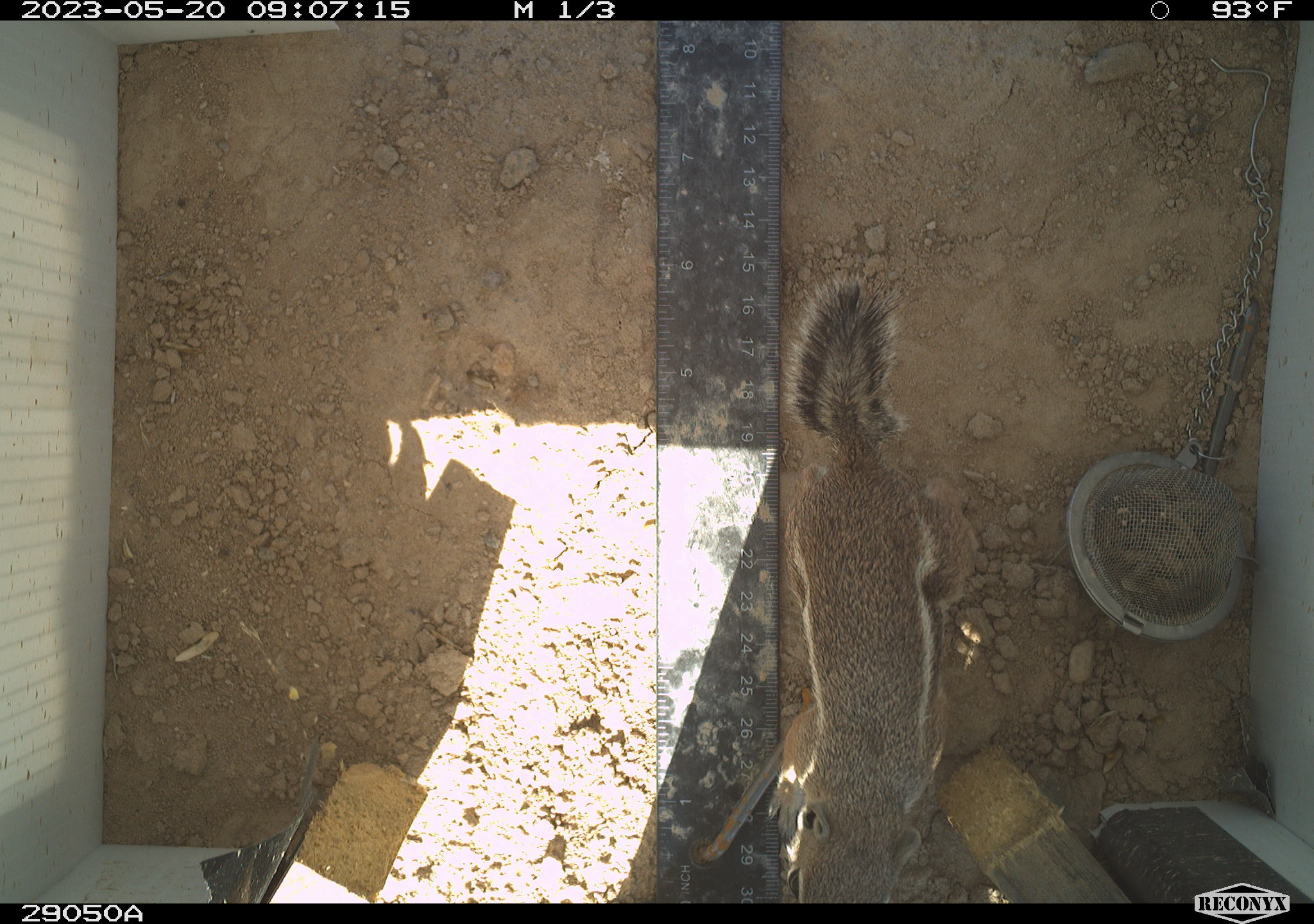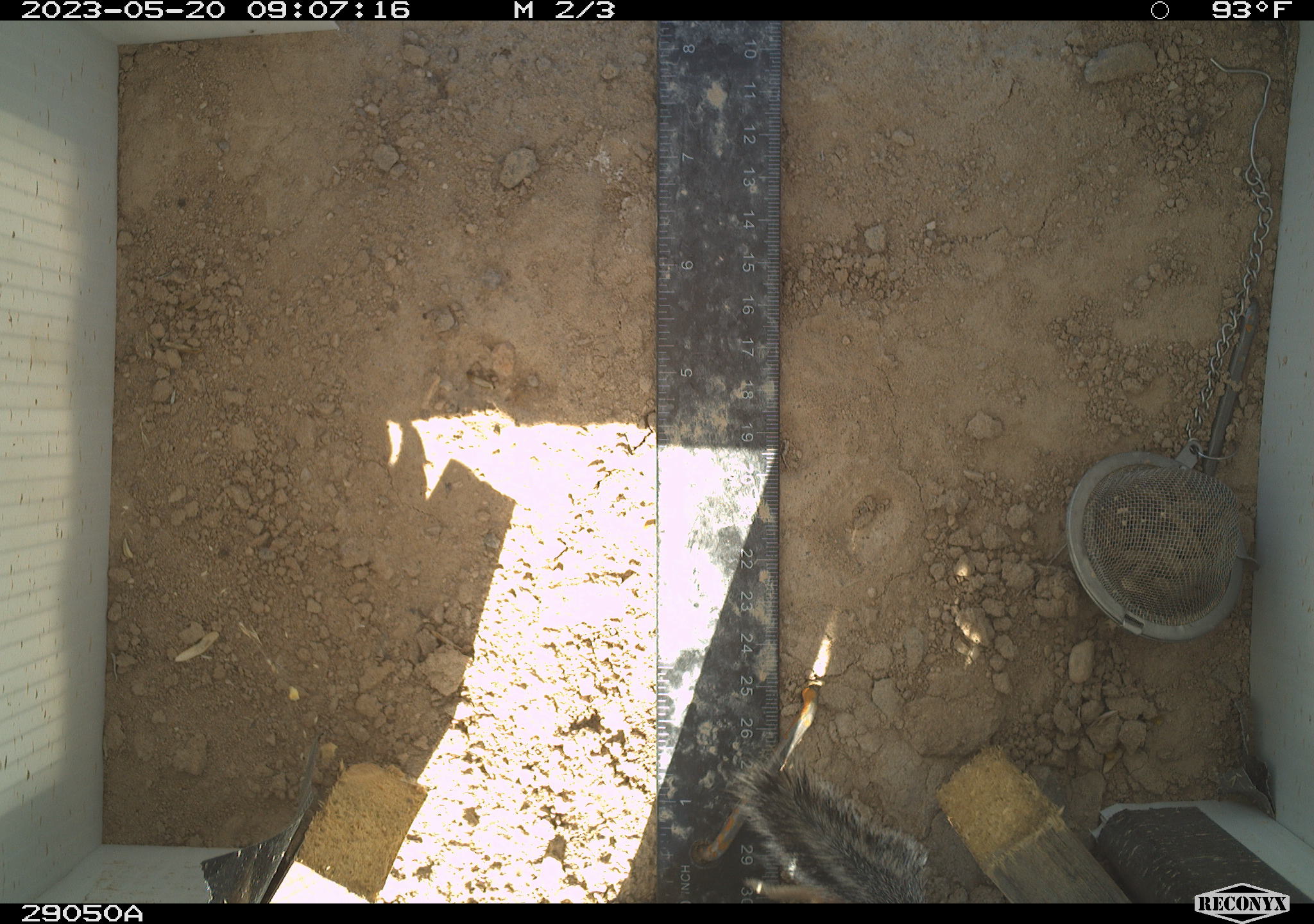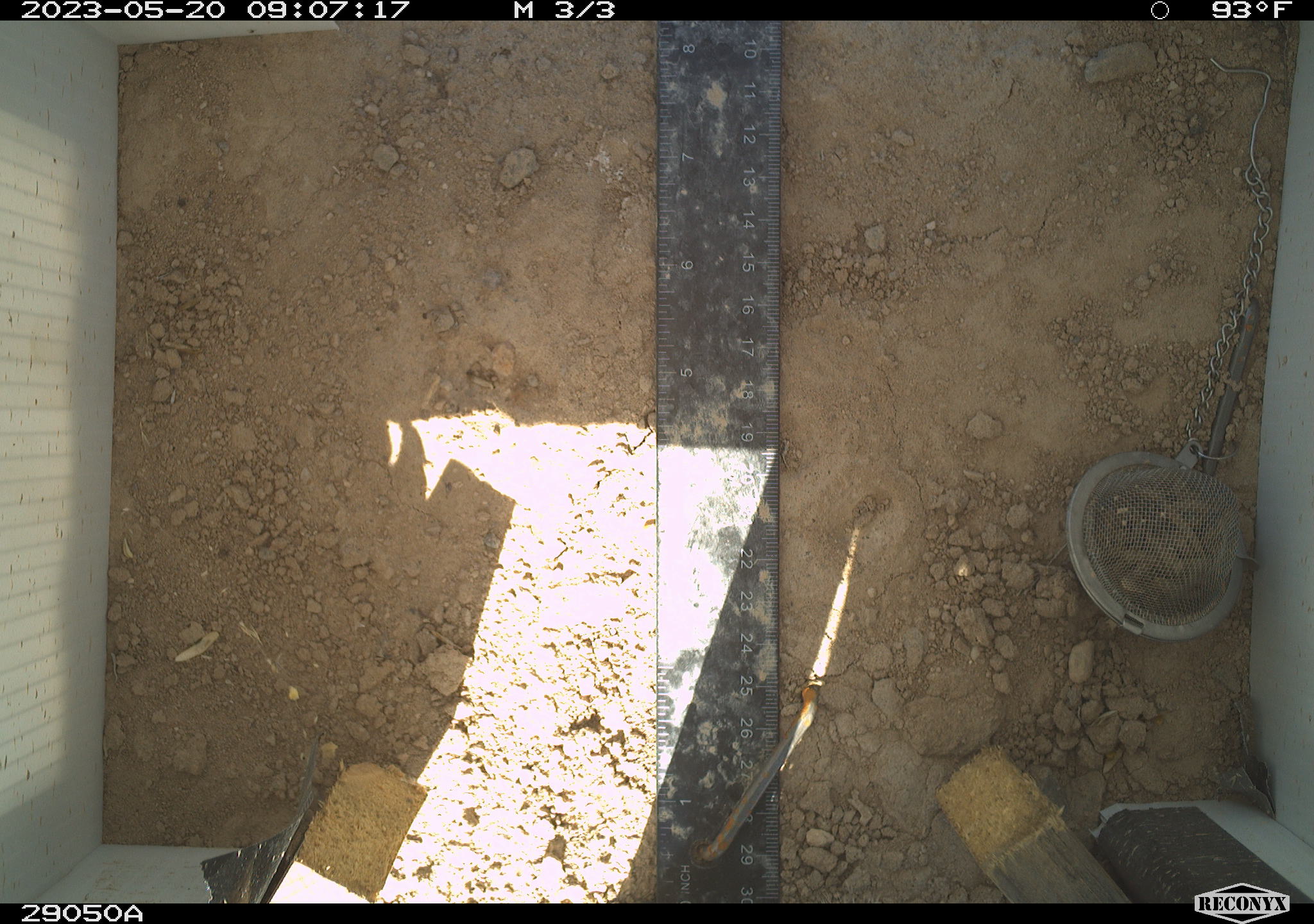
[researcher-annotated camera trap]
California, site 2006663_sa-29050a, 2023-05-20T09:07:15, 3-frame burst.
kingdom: Animalia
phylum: Chordata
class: Mammalia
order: Rodentia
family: Sciuridae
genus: Ammospermophilus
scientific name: Ammospermophilus leucurus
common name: white-tailed antelope squirrel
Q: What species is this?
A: White-tailed antelope squirrel (Ammospermophilus leucurus).